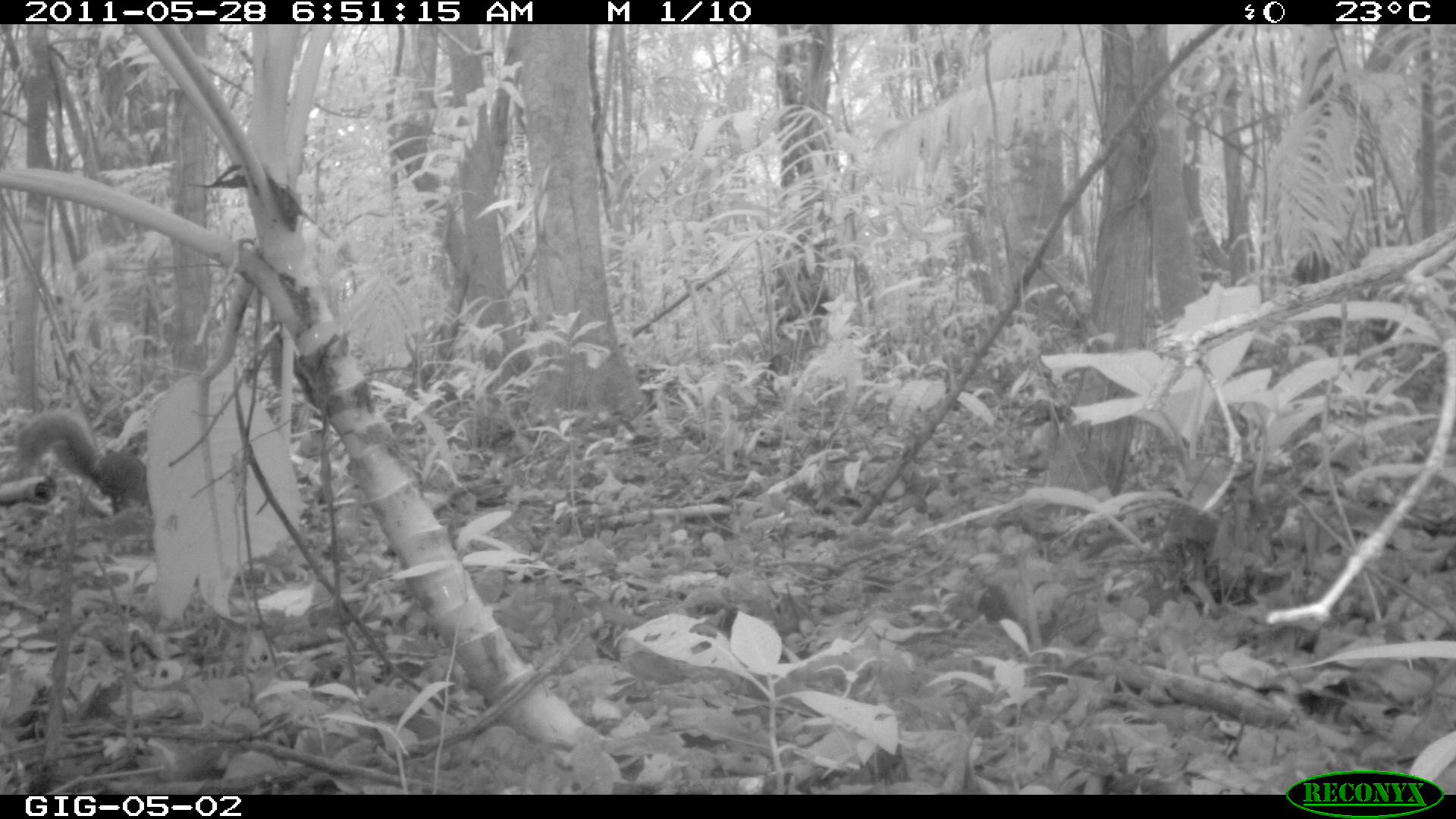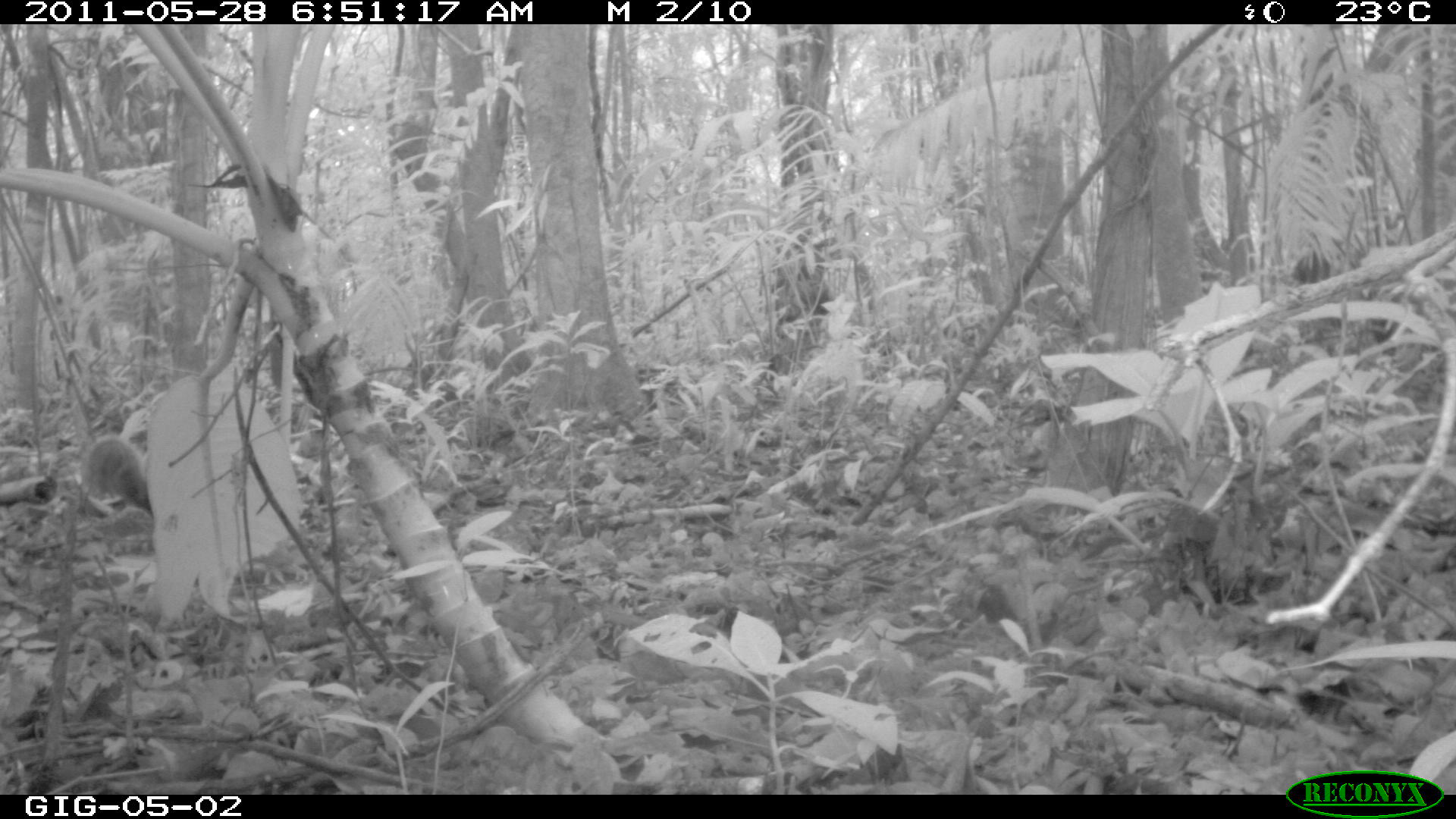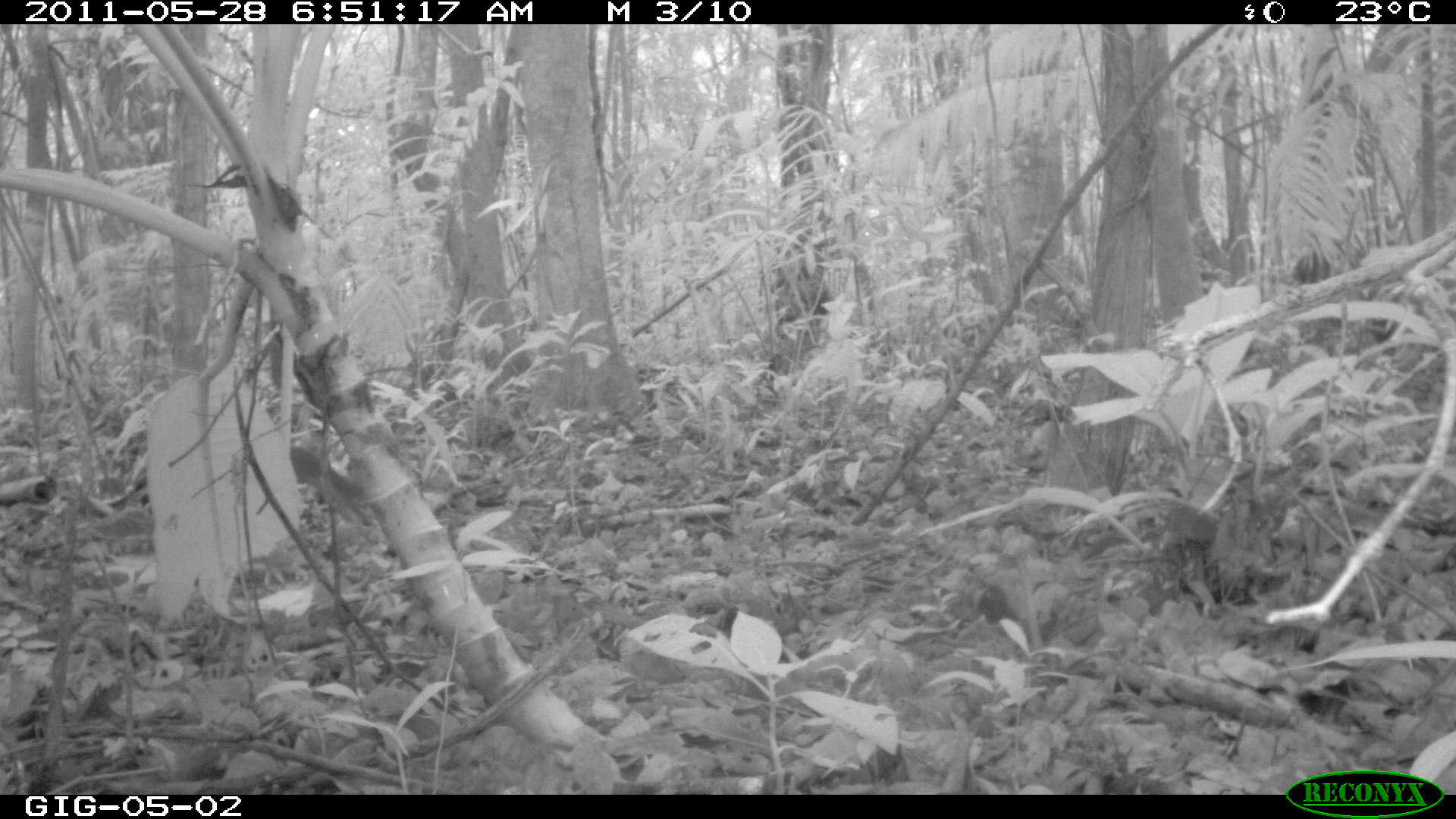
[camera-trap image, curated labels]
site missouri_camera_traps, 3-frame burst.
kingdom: Animalia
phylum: Chordata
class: Mammalia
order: Rodentia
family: Sciuridae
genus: Tamiasciurus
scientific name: Tamiasciurus hudsonicus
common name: red squirrel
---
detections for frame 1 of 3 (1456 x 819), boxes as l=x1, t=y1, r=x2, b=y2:
red squirrel: l=18, t=399, r=167, b=521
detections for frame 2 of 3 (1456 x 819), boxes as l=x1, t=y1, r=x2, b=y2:
red squirrel: l=75, t=428, r=185, b=521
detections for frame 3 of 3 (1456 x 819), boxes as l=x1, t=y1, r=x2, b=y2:
red squirrel: l=256, t=431, r=381, b=521